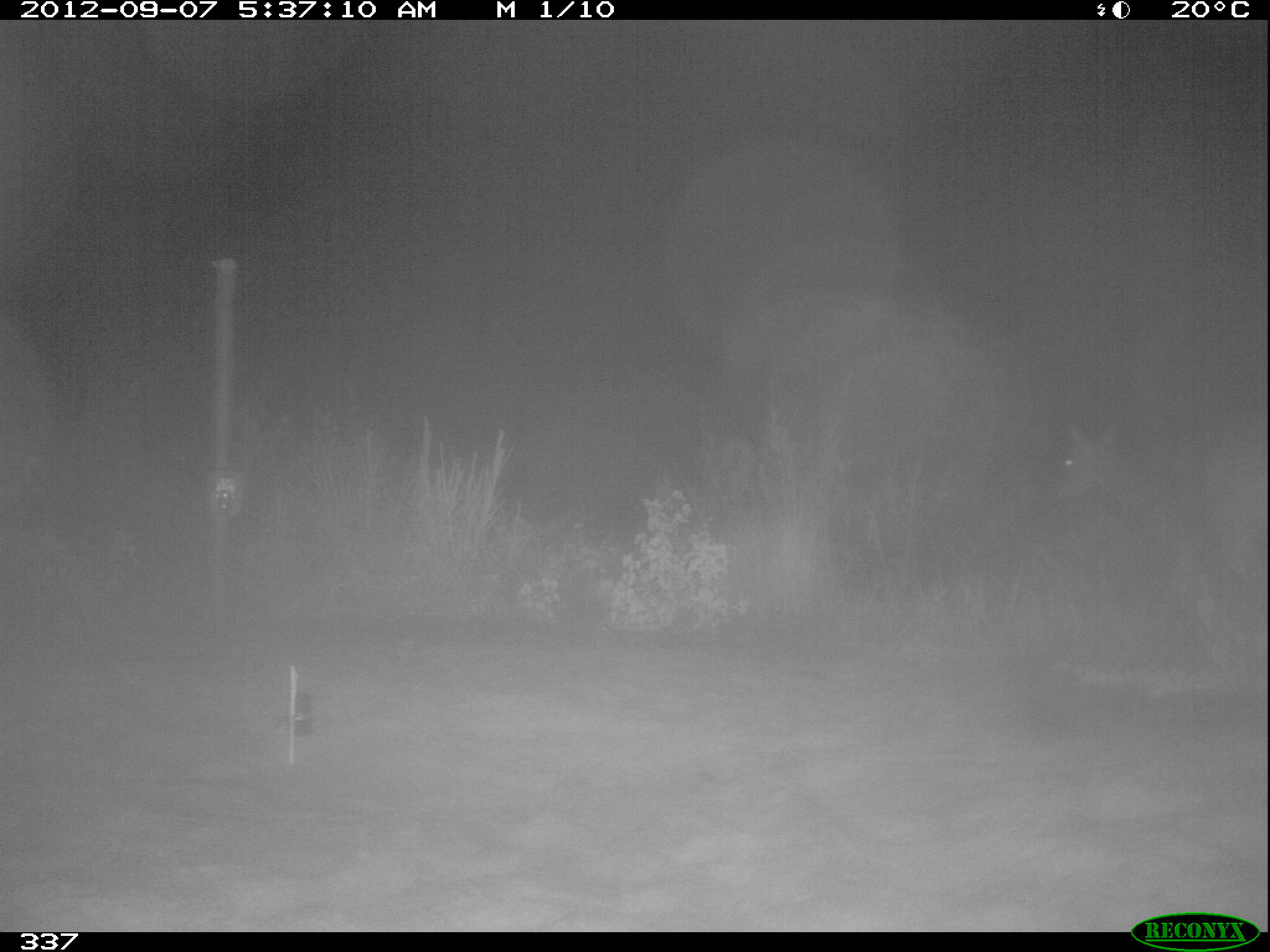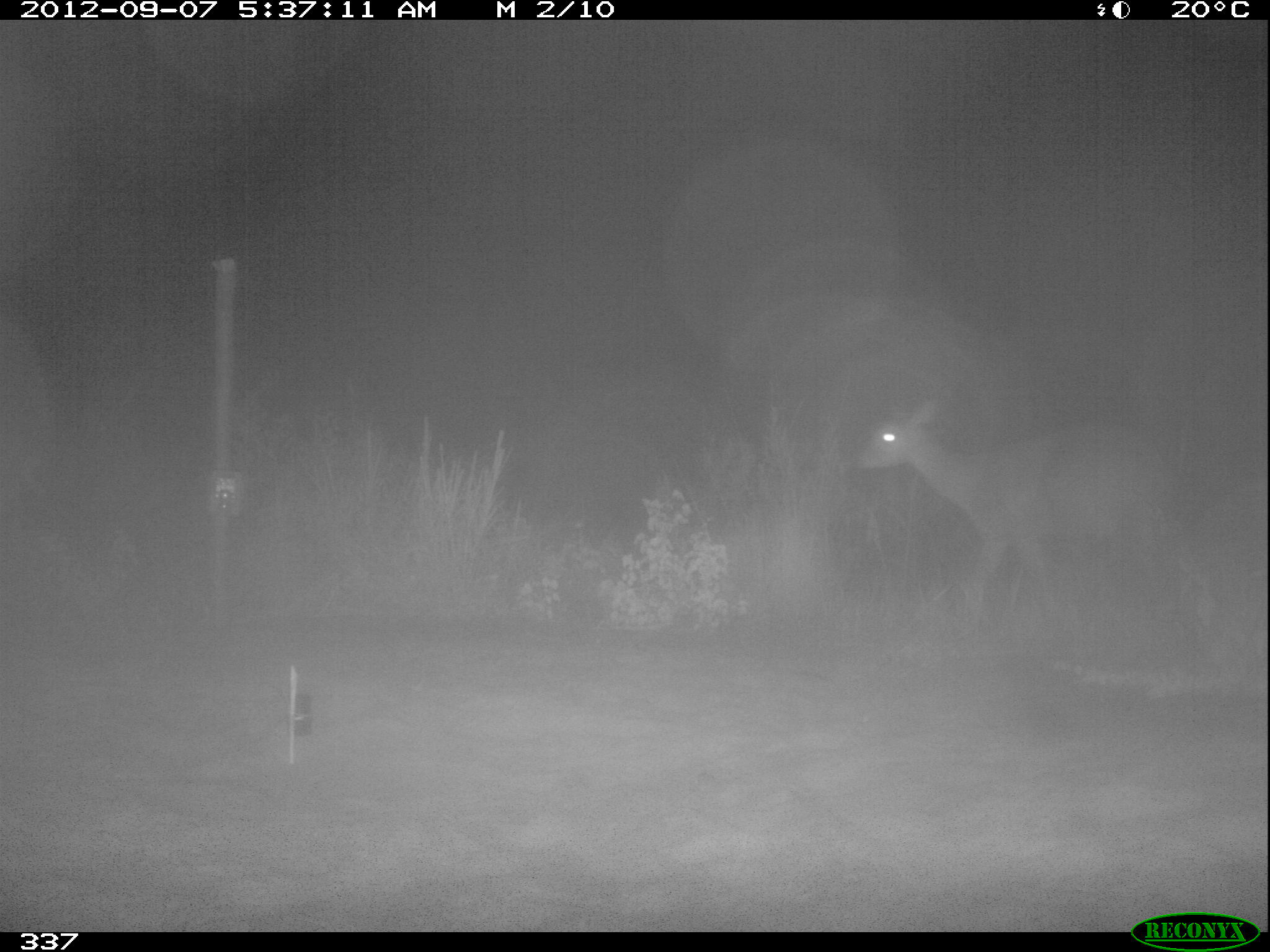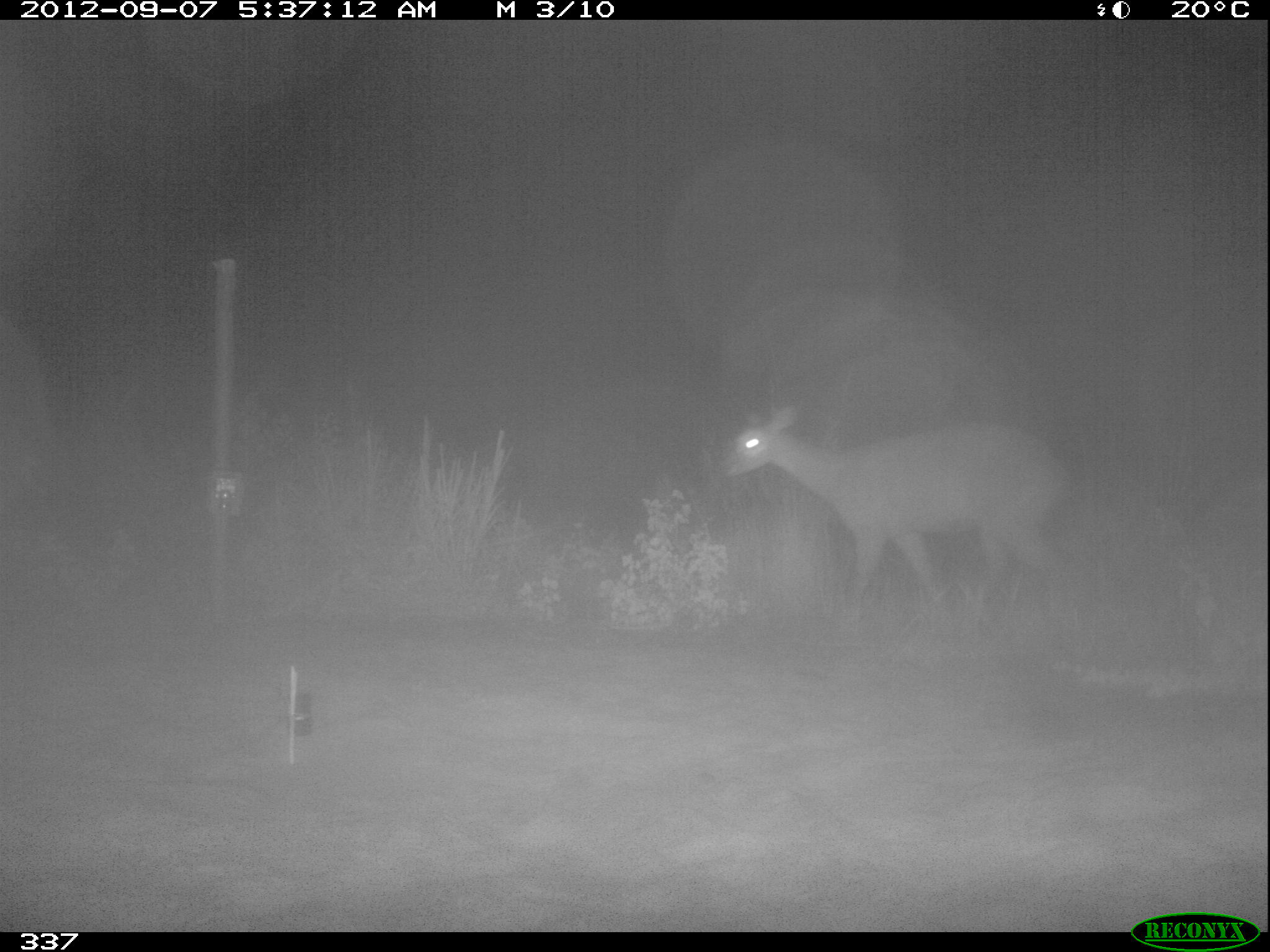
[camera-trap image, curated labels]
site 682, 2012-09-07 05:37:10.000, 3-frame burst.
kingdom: Animalia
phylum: Chordata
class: Mammalia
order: Artiodactyla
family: Cervidae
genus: Mazama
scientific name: Mazama americana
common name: red brocket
Mazama americana (red brocket).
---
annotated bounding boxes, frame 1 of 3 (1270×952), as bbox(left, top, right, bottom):
mazama americana: bbox(1050, 413, 1264, 683)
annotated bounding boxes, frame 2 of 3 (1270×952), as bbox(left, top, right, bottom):
mazama americana: bbox(853, 397, 1198, 633)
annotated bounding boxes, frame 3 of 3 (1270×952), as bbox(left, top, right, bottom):
mazama americana: bbox(716, 401, 1071, 622)